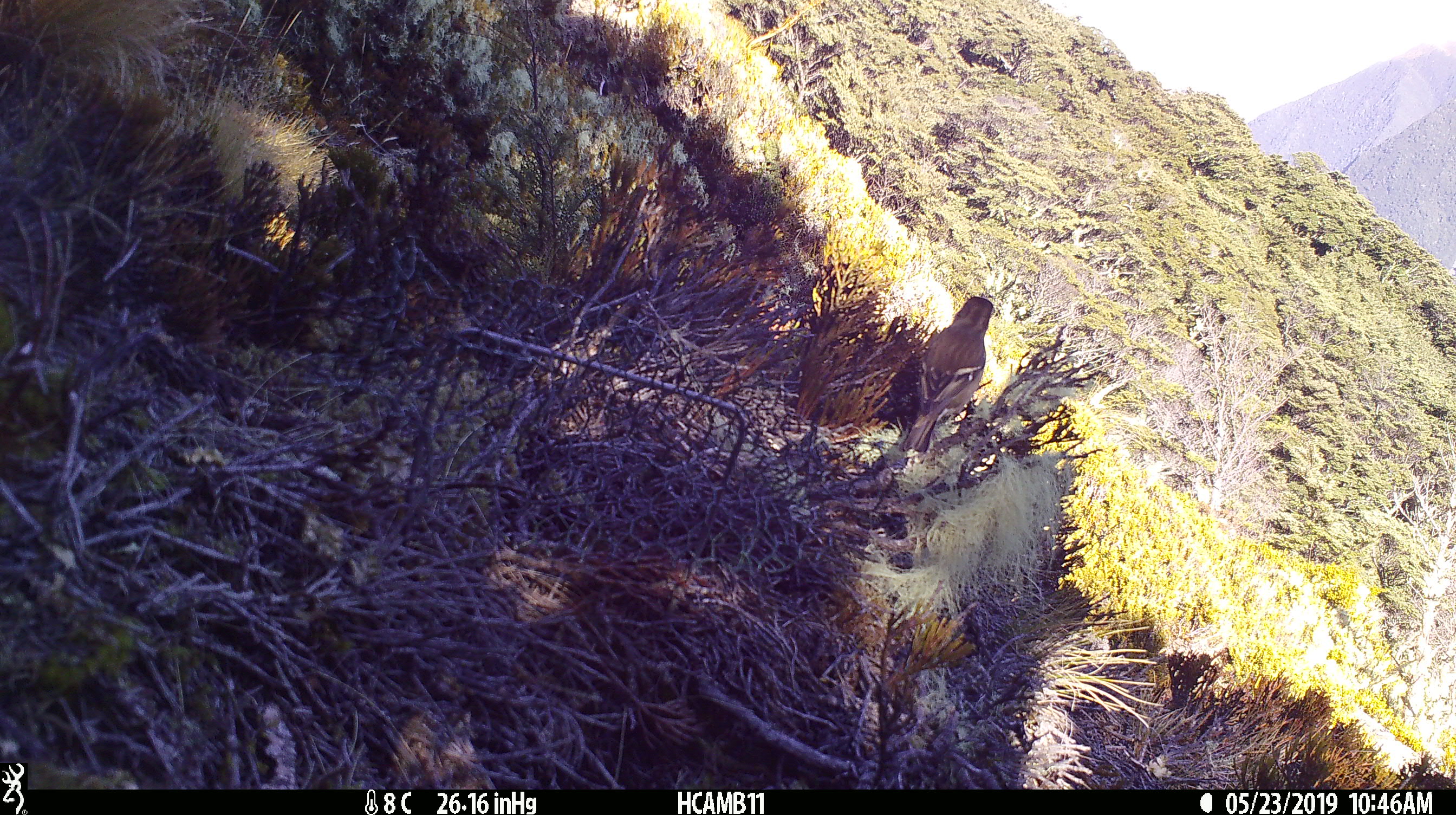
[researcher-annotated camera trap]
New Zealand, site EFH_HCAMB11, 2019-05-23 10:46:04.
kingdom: Animalia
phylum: Chordata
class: Aves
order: Passeriformes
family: Fringillidae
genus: Fringilla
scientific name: Fringilla coelebs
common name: common chaffinch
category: chaffinch